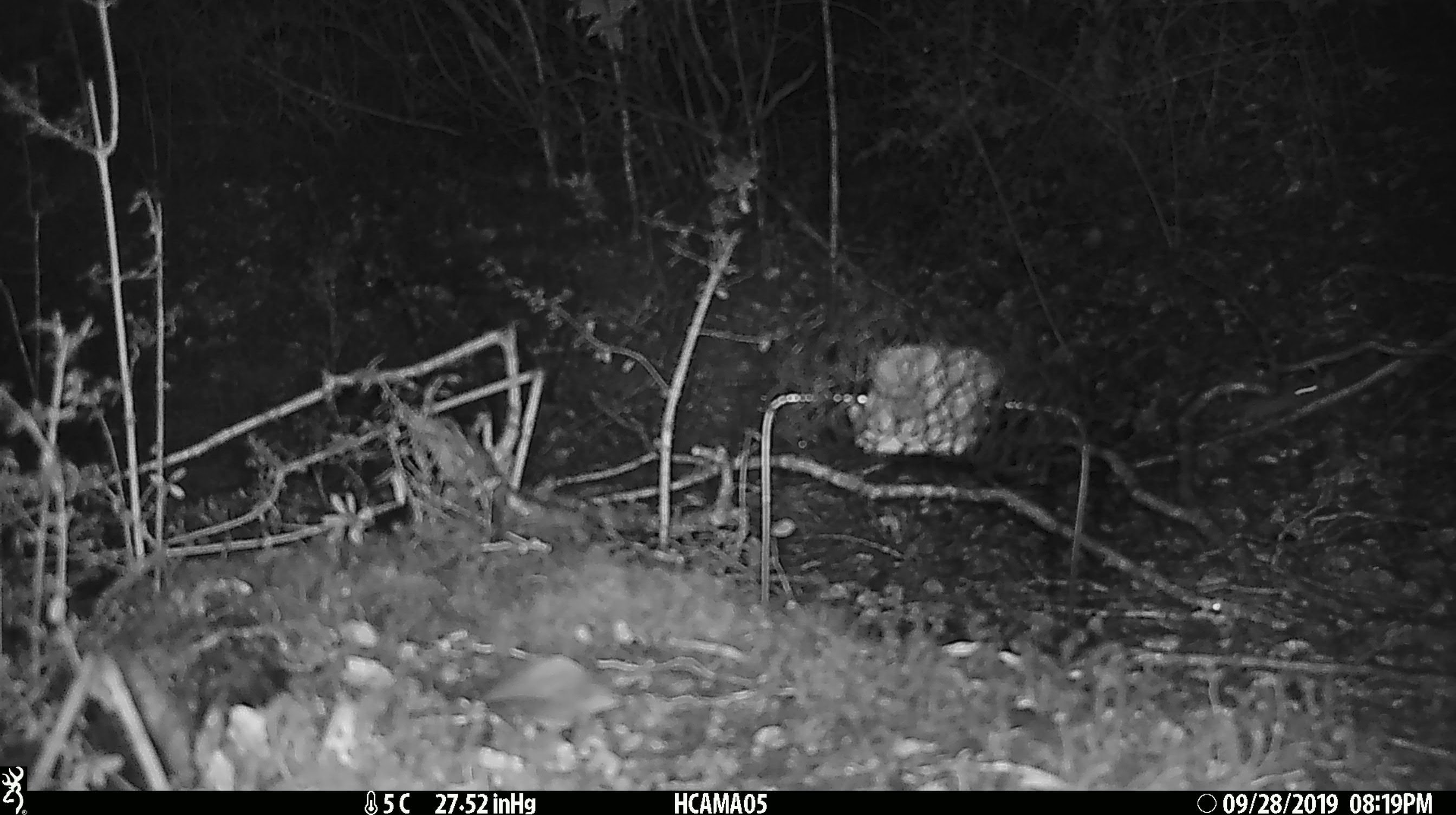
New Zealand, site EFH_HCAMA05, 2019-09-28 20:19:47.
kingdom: Animalia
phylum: Chordata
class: Mammalia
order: Rodentia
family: Muridae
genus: Mus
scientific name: Mus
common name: mouse